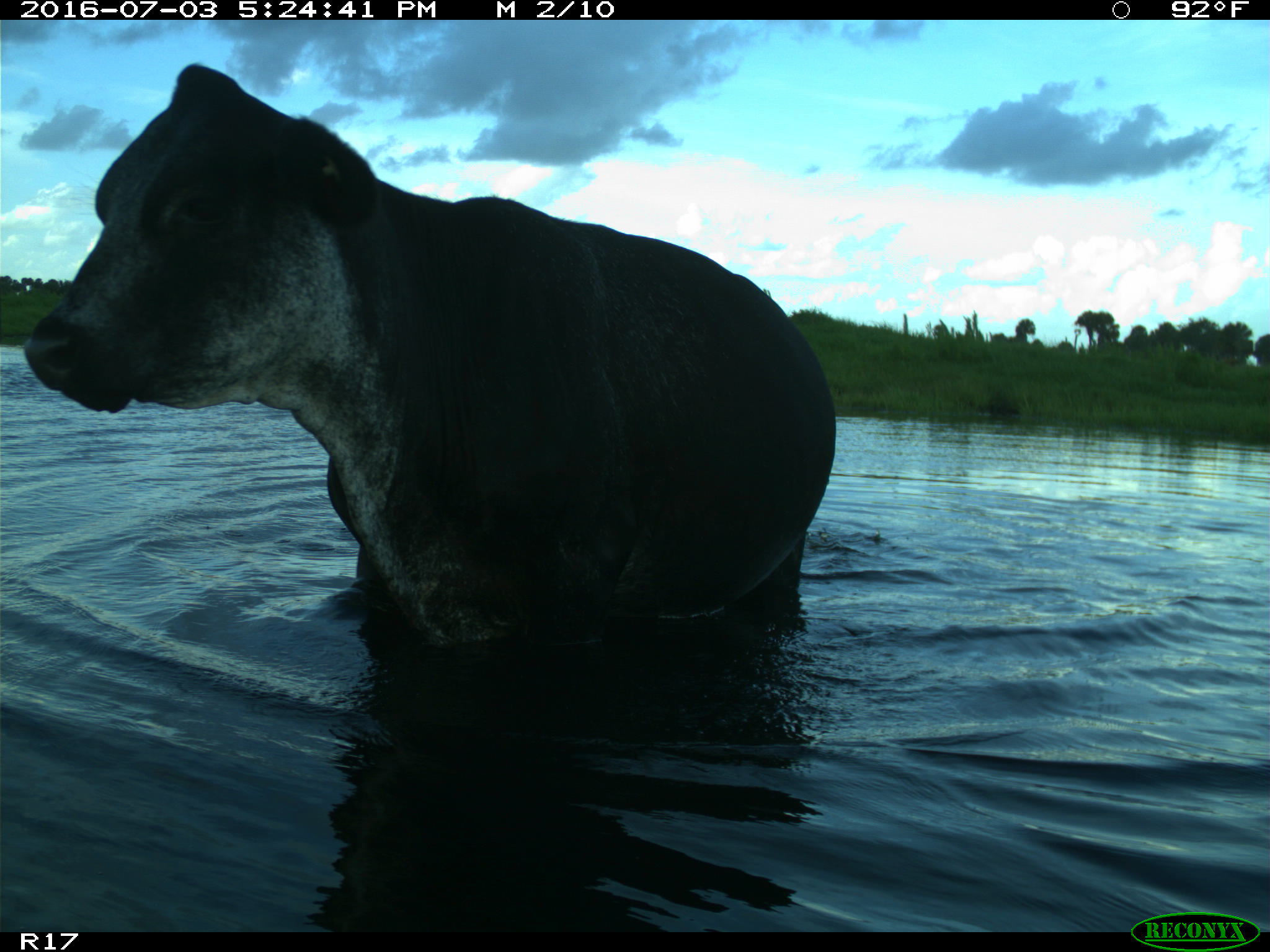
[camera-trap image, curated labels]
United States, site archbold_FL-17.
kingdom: Animalia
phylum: Chordata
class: Mammalia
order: Artiodactyla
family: Bovidae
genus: Bos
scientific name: Bos taurus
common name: domestic cow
Bos taurus (domestic cow).